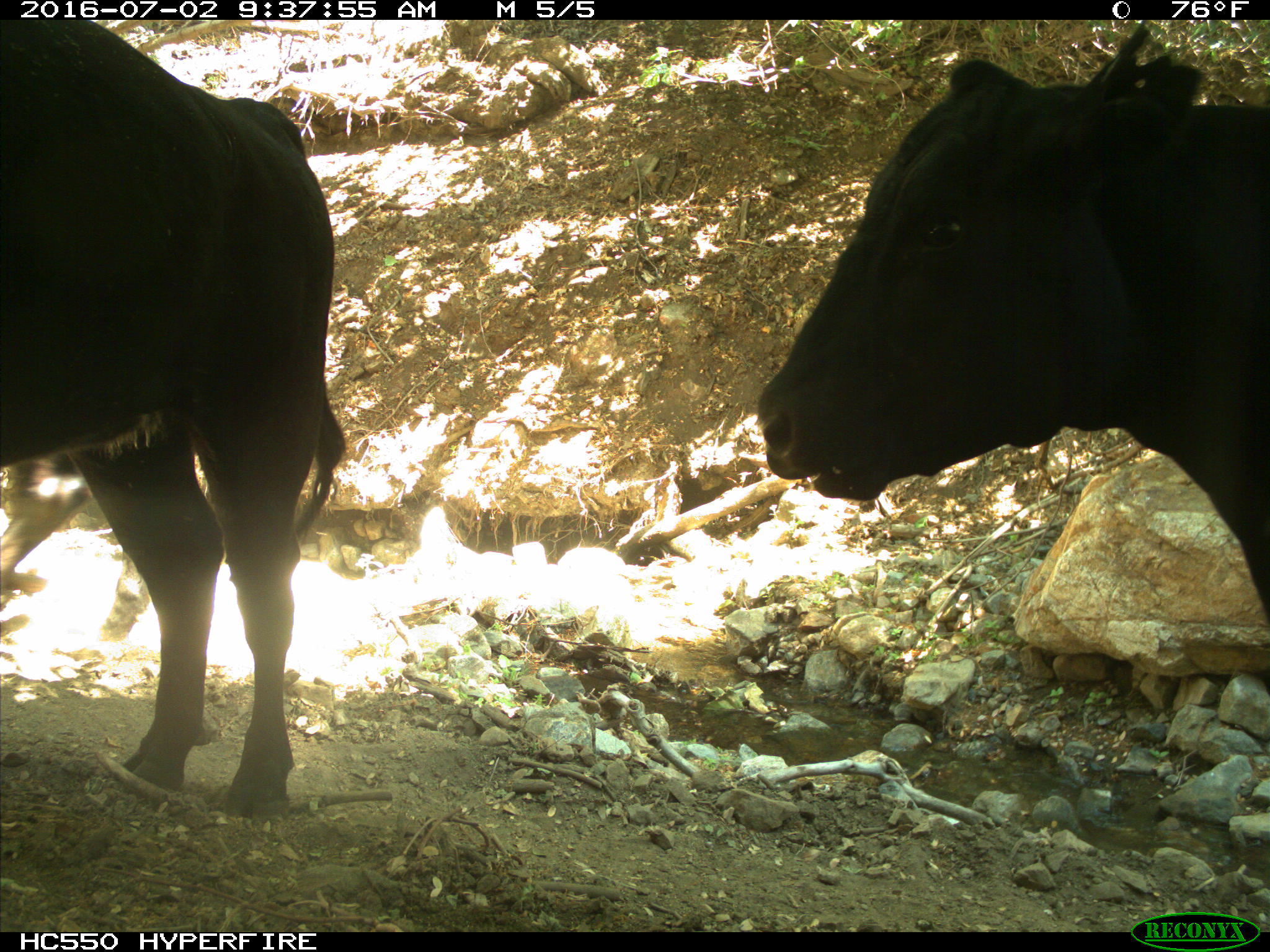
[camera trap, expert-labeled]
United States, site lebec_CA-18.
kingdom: Animalia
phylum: Chordata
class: Mammalia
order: Artiodactyla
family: Bovidae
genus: Bos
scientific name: Bos taurus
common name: domestic cow